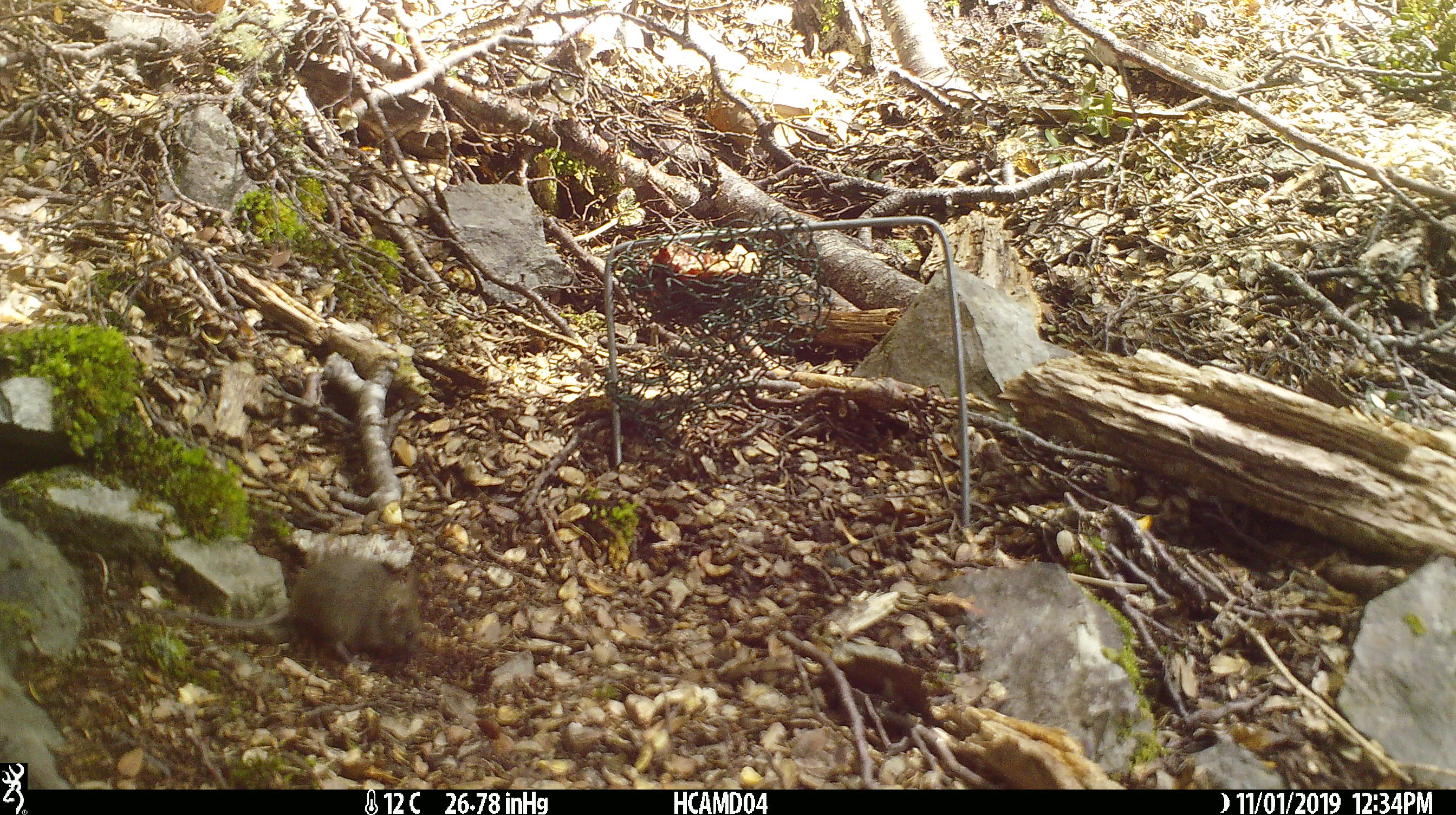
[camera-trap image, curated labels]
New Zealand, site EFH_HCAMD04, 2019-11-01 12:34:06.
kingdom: Animalia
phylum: Chordata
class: Mammalia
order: Rodentia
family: Muridae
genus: Mus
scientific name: Mus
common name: mouse